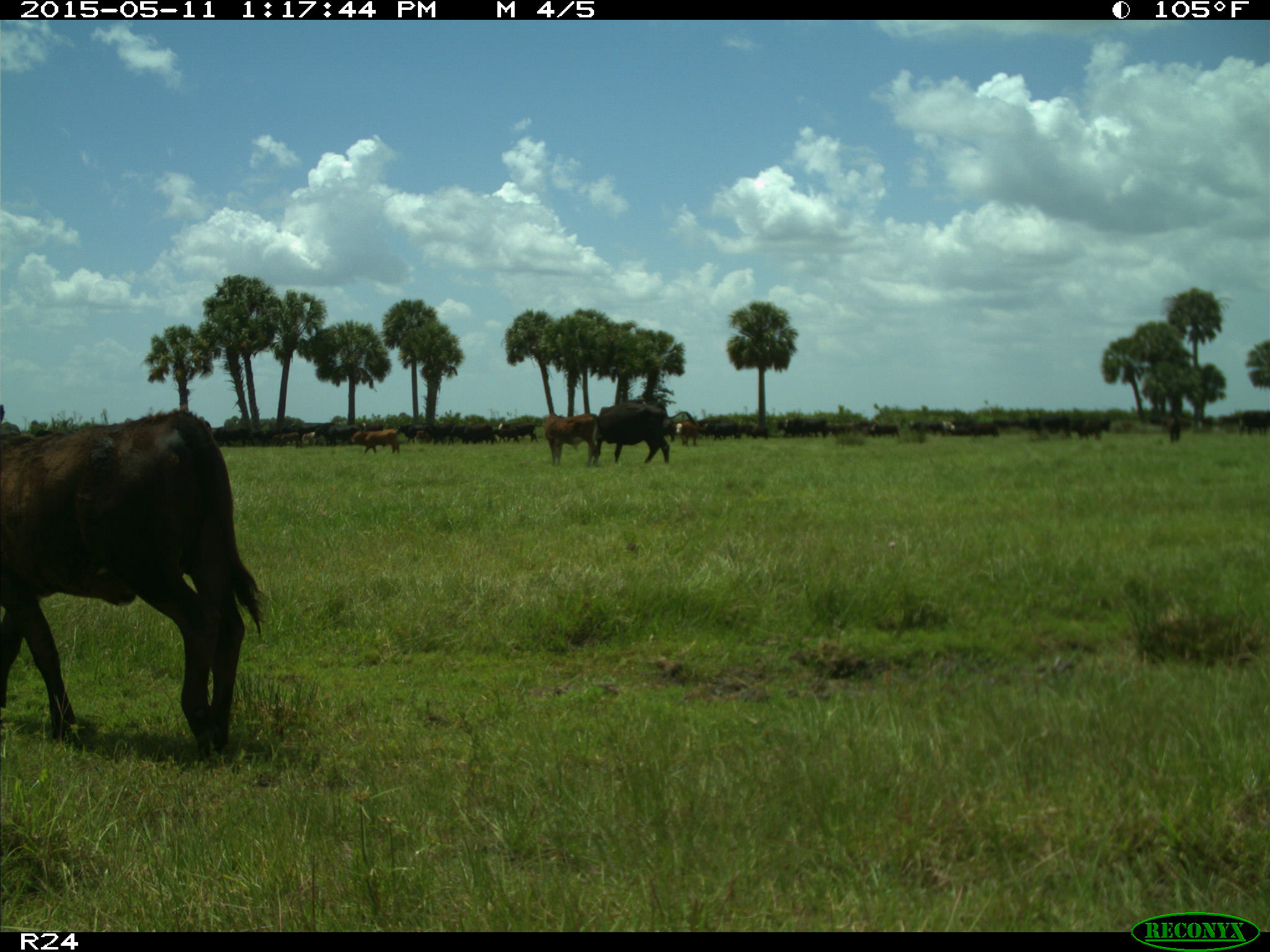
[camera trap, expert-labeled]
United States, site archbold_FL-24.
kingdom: Animalia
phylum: Chordata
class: Mammalia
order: Artiodactyla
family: Bovidae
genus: Bos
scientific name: Bos taurus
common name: domestic cow